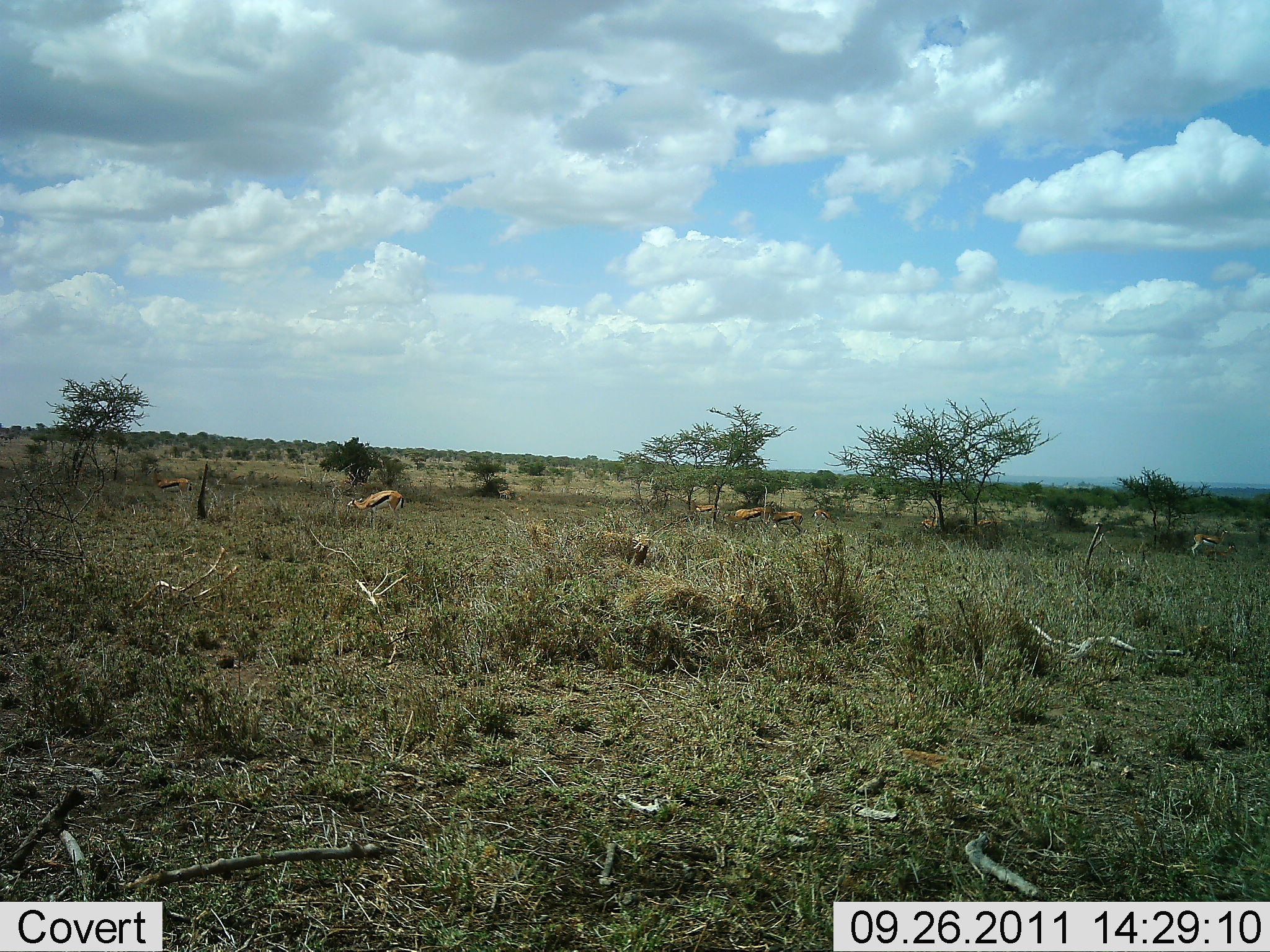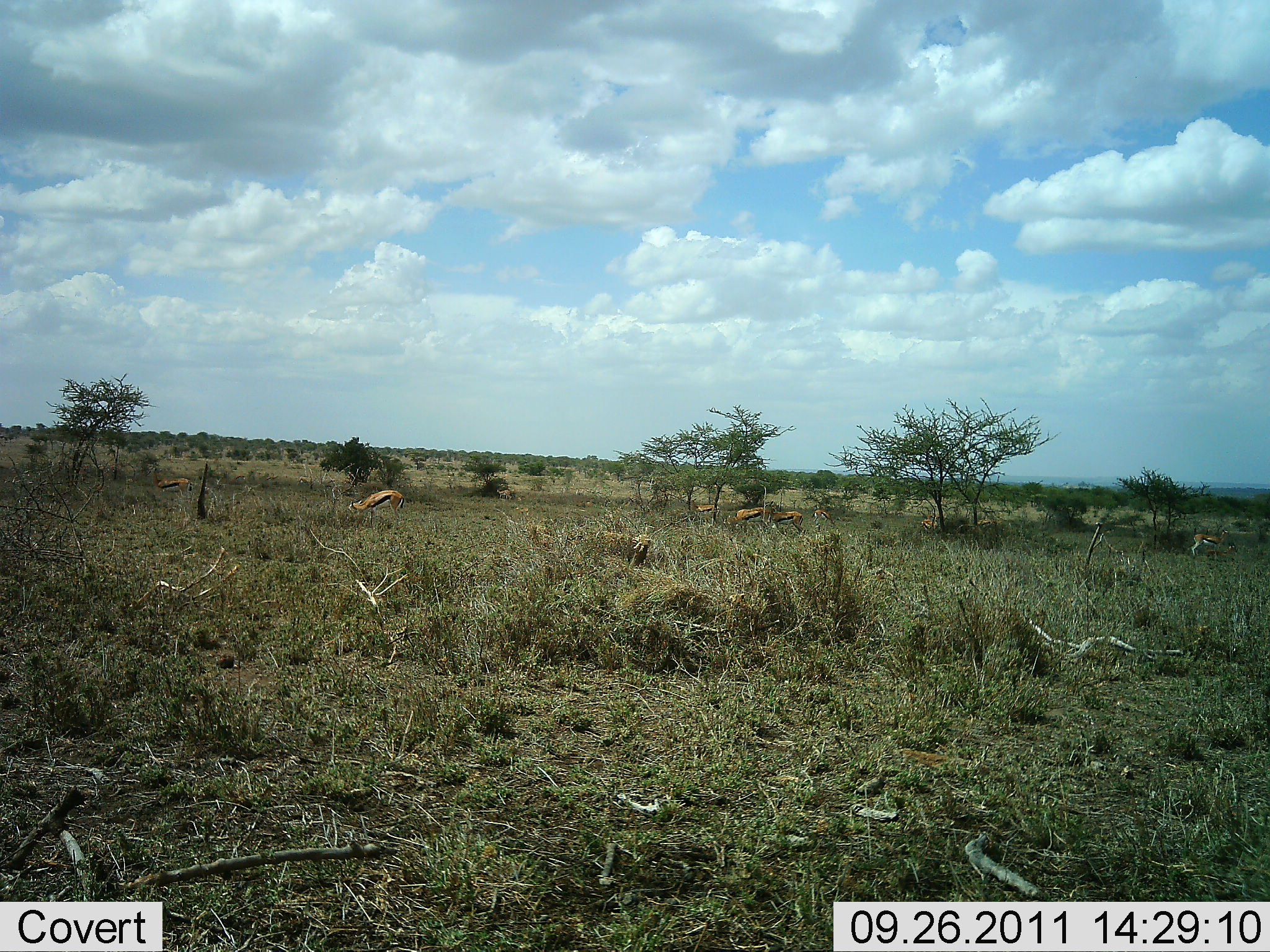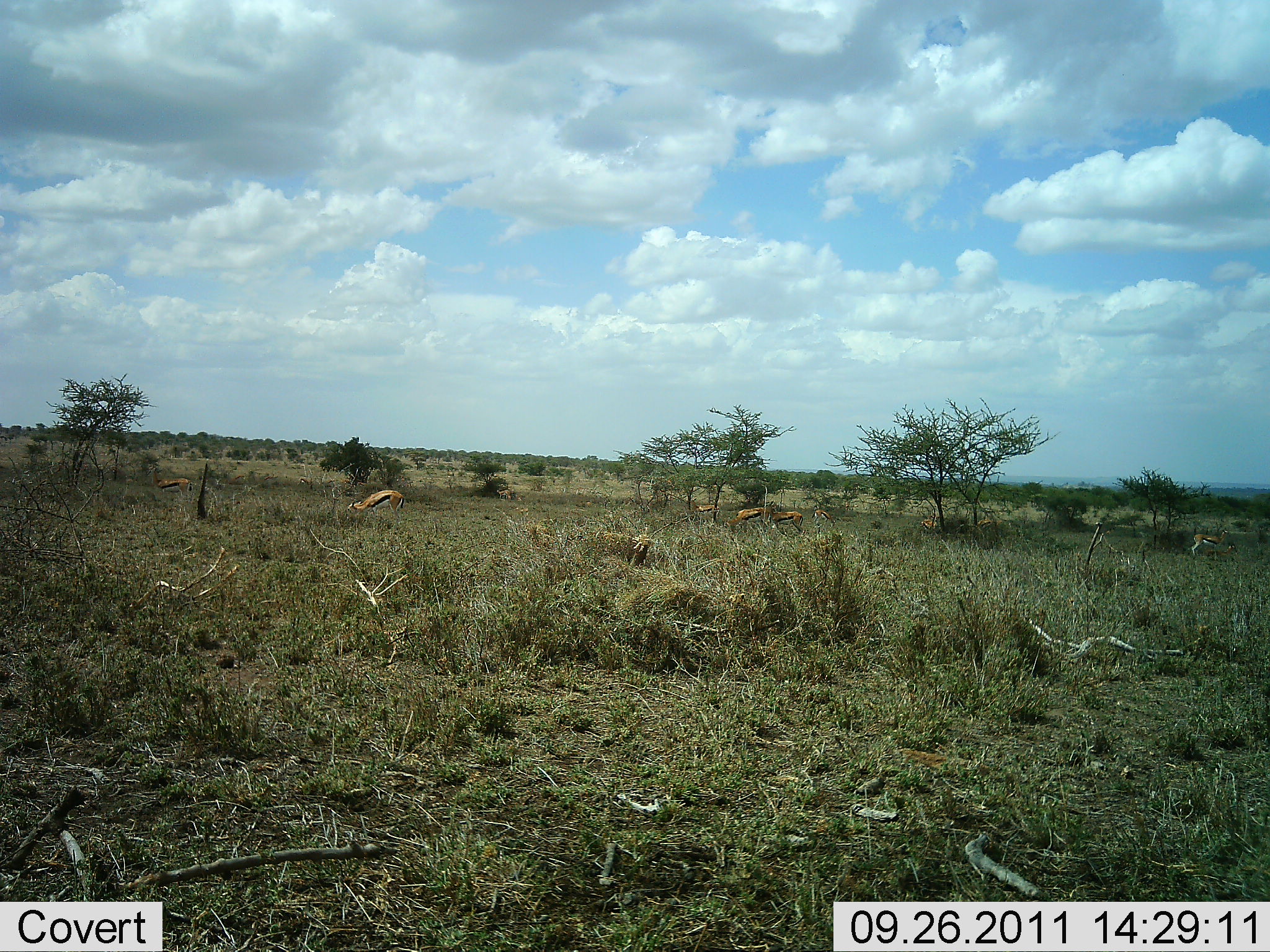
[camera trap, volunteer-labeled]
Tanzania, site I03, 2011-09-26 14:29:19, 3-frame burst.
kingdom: Animalia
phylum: Chordata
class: Mammalia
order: Artiodactyla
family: Bovidae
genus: Eudorcas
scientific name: Eudorcas thomsonii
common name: thomson's gazelle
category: gazellethomsons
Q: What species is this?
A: Gazellethomsons (thomson's gazelle) (Eudorcas thomsonii).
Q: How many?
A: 5.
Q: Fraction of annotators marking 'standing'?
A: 46%.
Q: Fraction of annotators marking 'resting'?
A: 0%.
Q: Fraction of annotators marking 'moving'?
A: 8%.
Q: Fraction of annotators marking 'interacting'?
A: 8%.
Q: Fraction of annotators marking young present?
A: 0%.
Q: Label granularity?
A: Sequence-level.